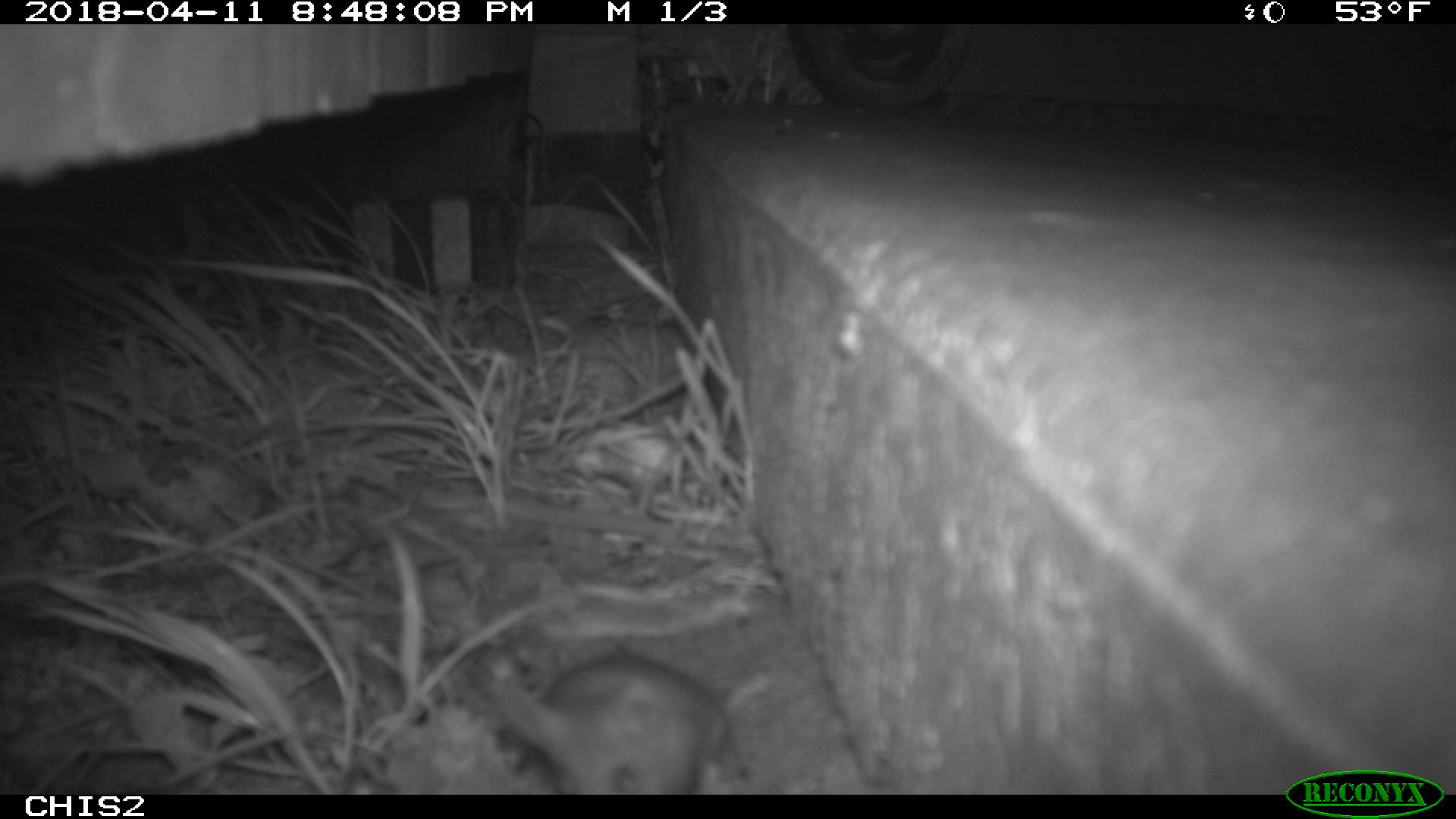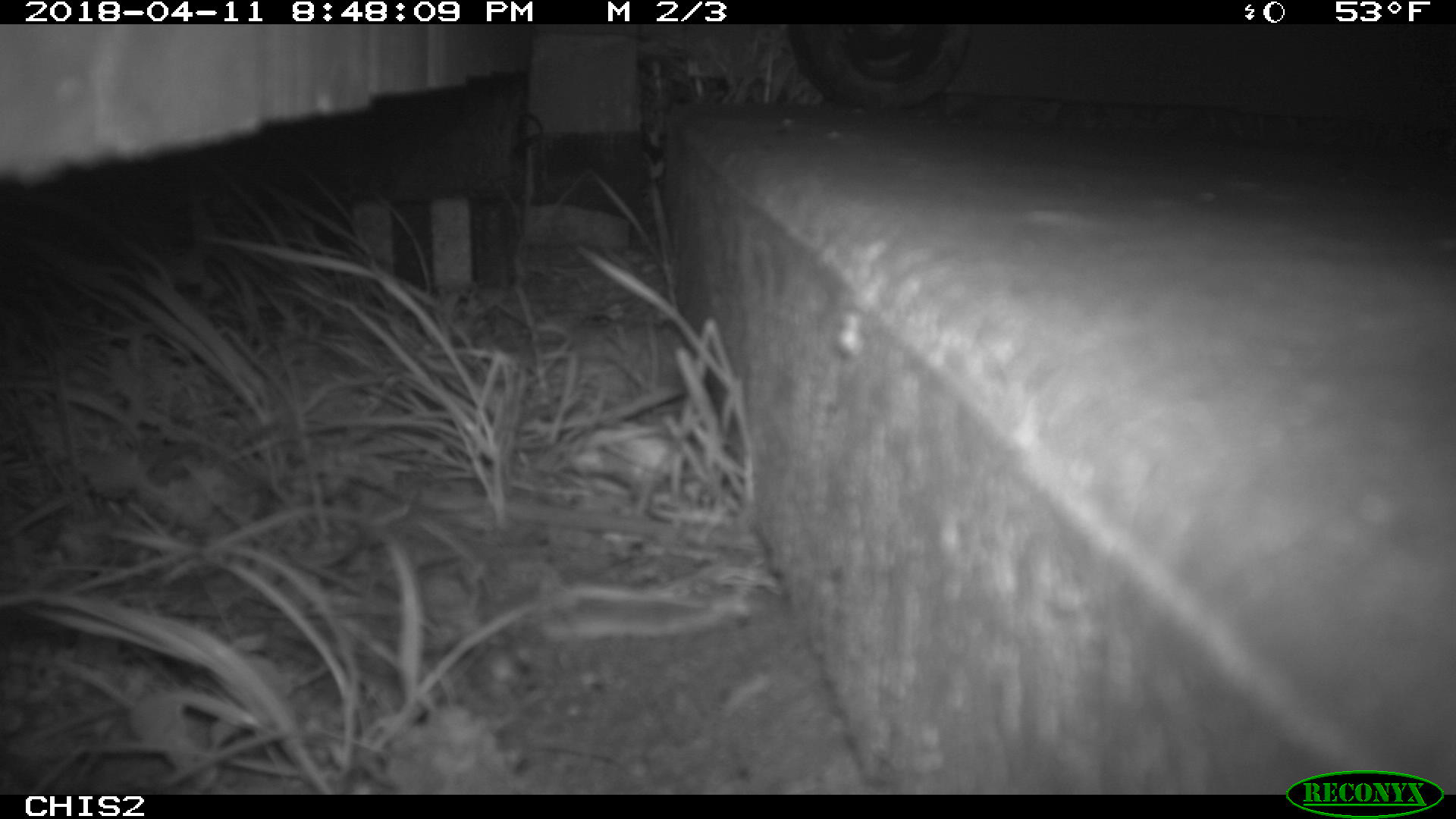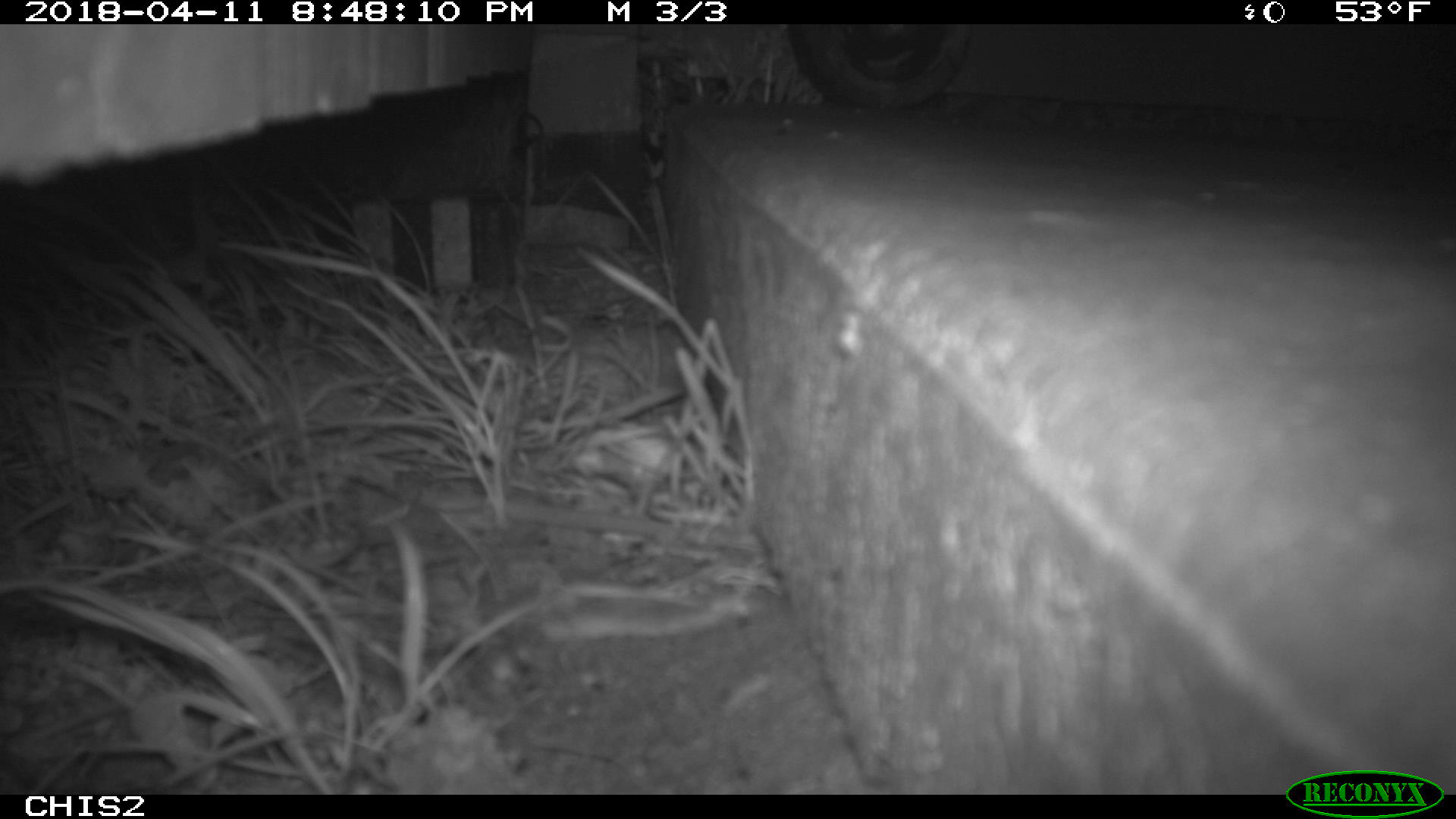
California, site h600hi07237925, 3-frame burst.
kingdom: Animalia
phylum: Chordata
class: Mammalia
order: Rodentia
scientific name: Rodentia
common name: rodent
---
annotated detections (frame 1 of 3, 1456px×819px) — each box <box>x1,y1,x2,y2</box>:
rodent: <box>488,652,745,793</box>